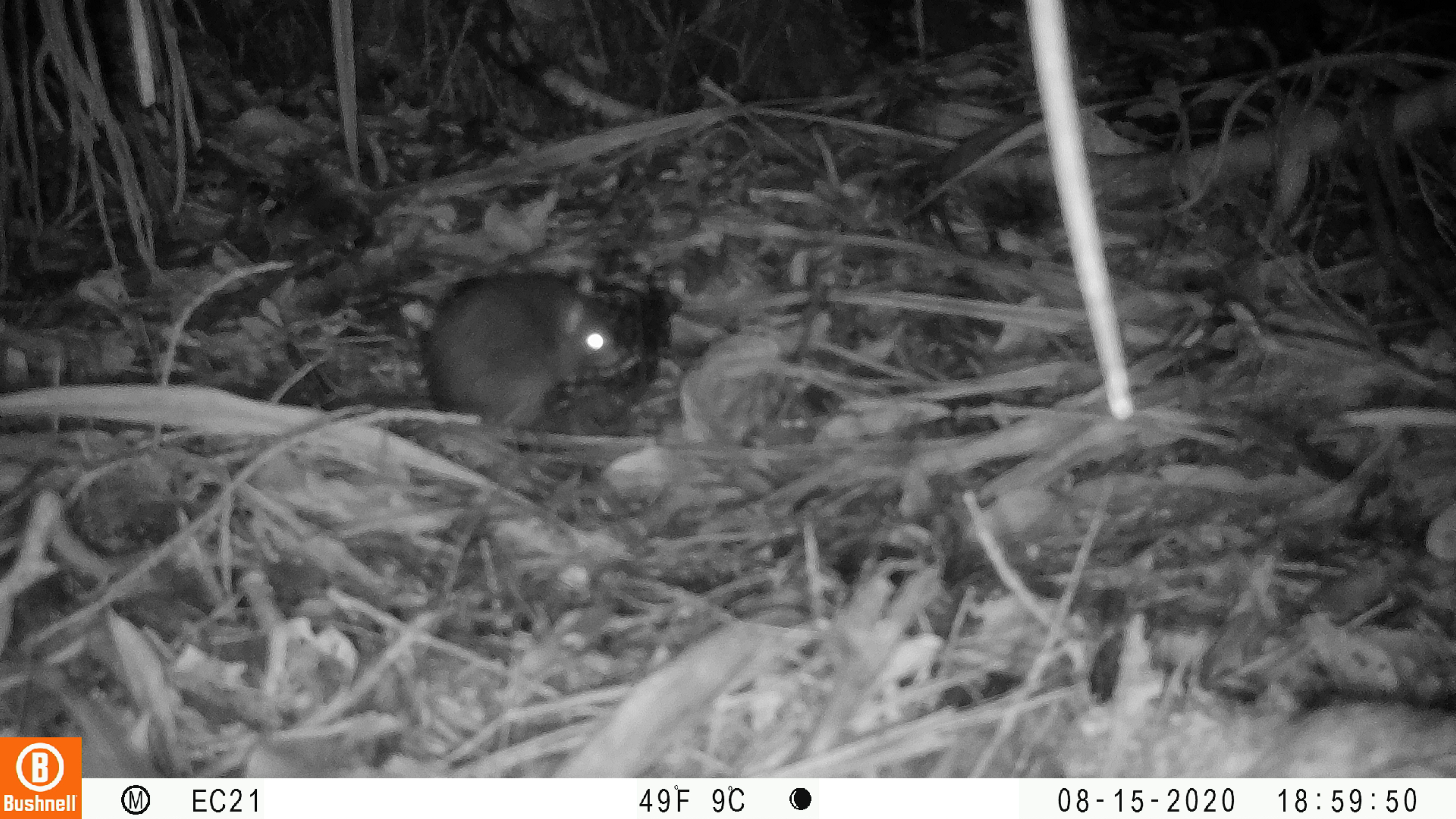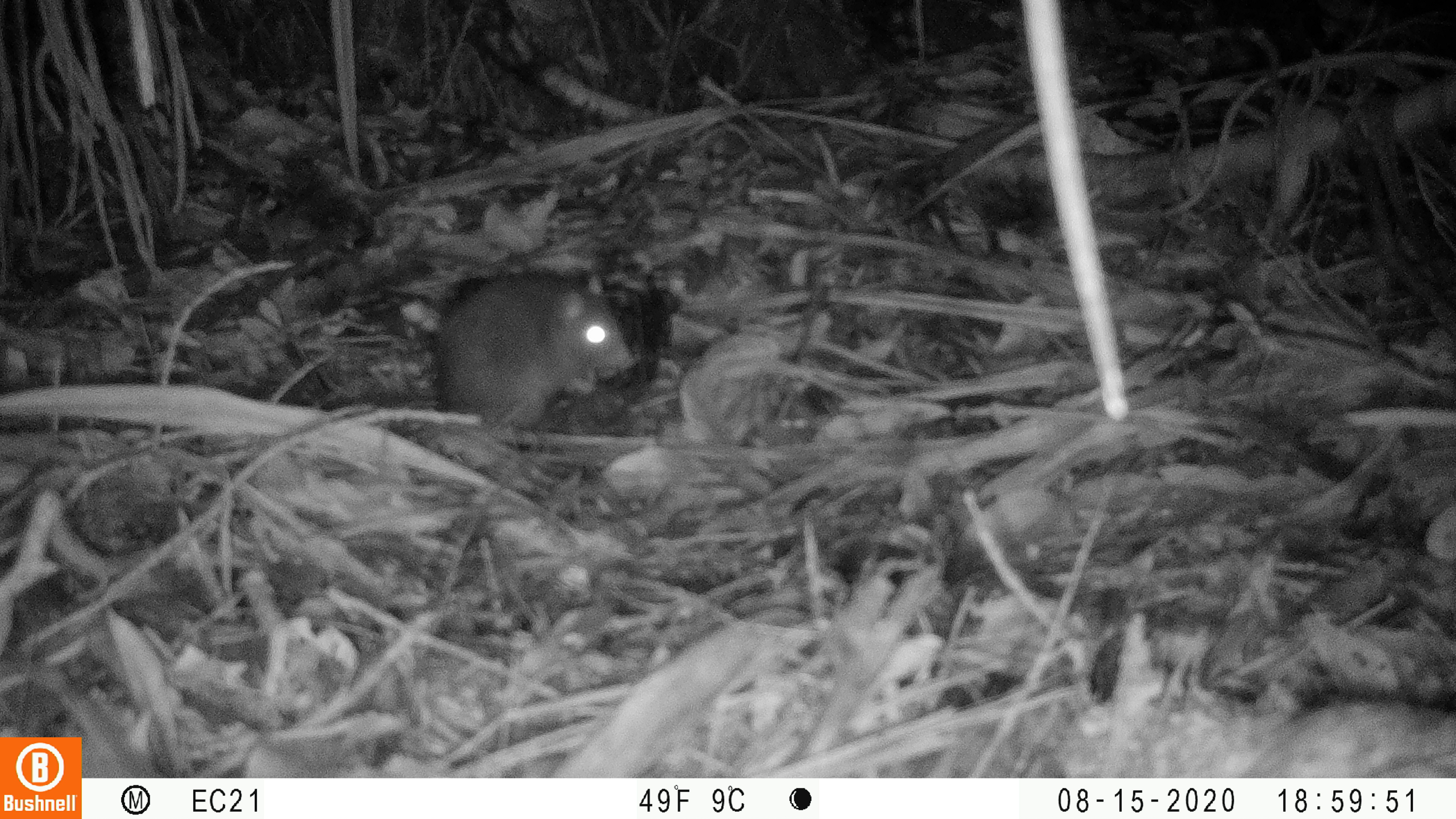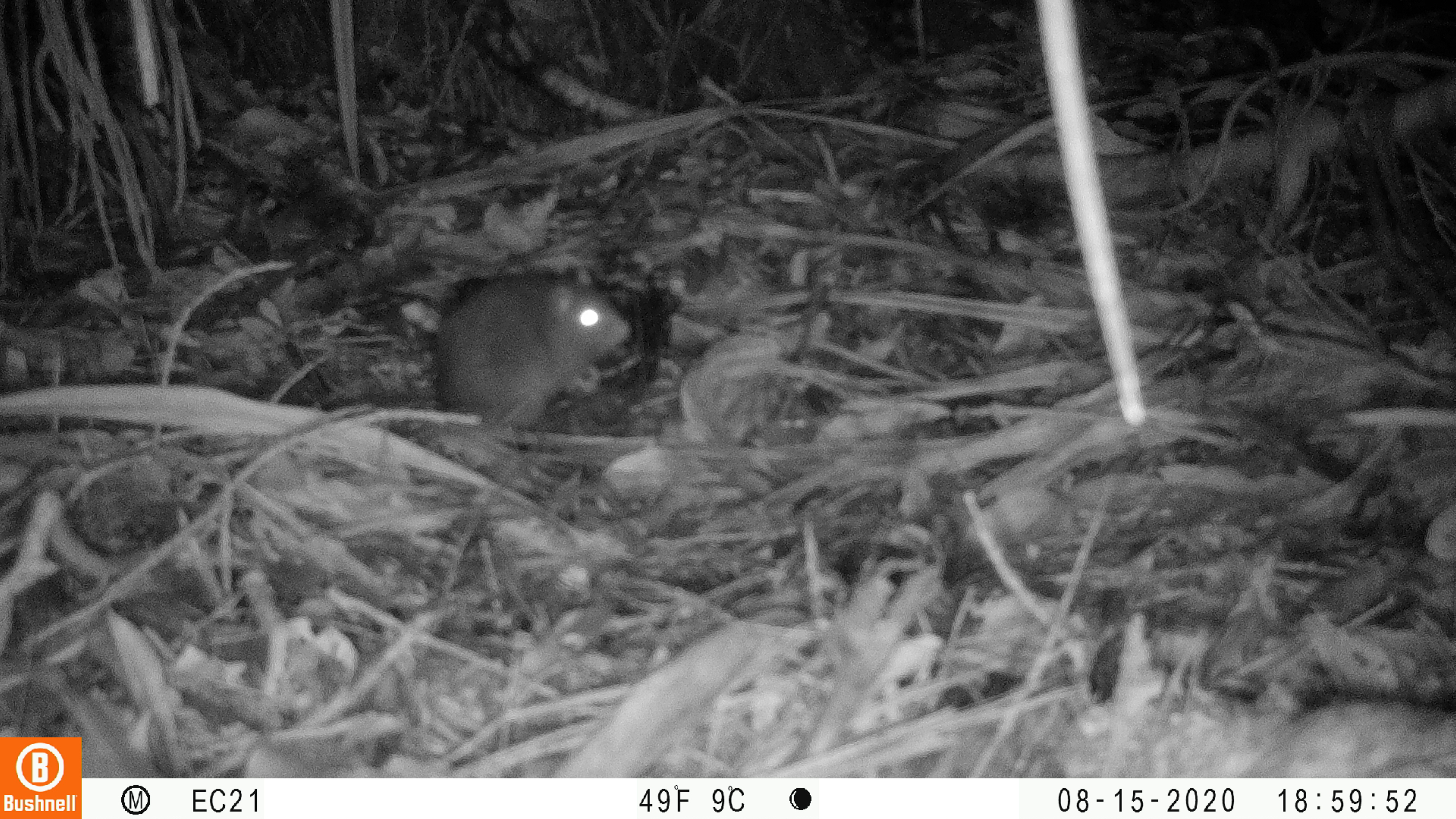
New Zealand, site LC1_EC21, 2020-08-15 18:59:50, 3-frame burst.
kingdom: Animalia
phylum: Chordata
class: Mammalia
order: Rodentia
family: Muridae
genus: Rattus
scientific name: Rattus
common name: rat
Rat (Rattus).